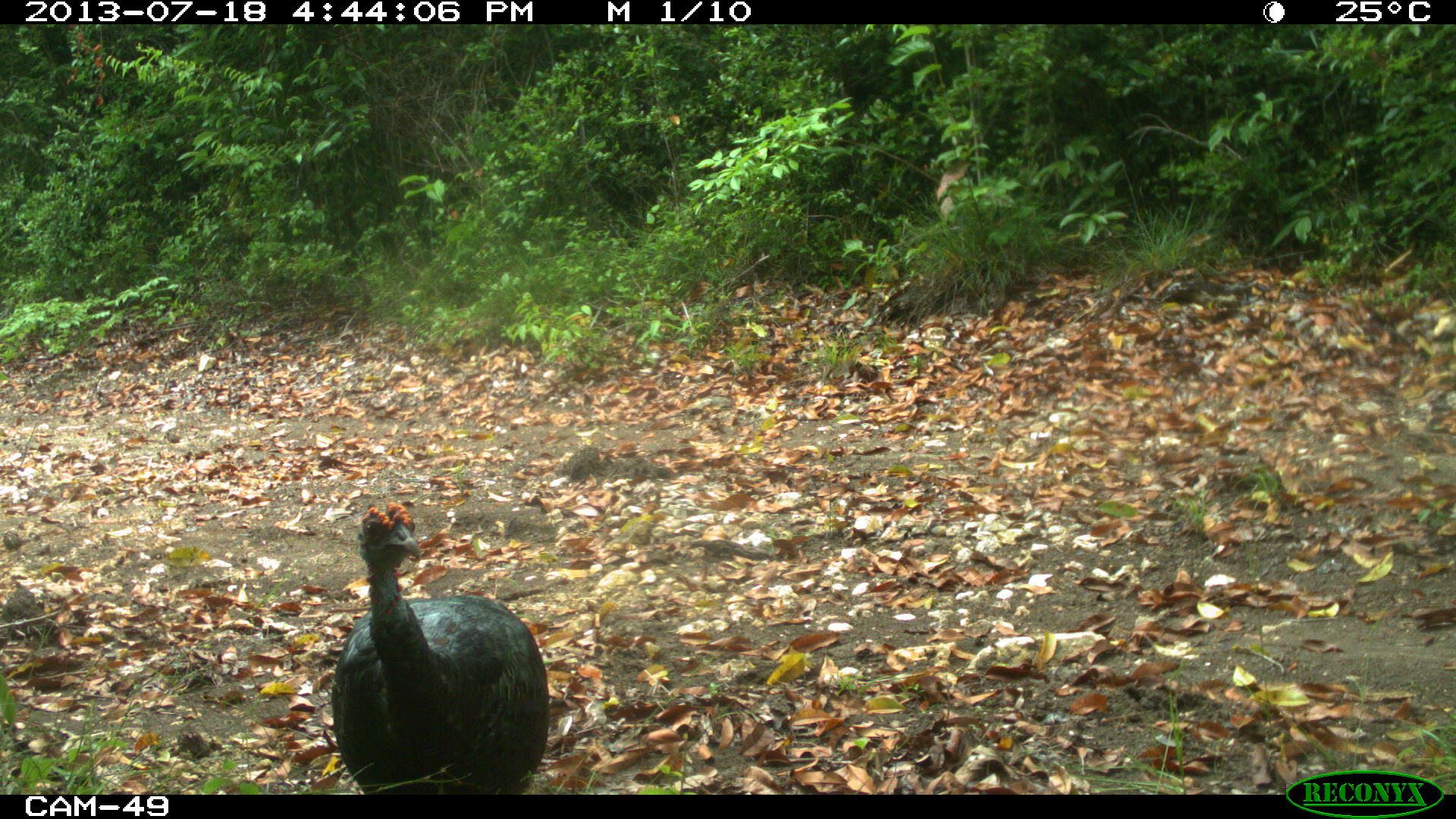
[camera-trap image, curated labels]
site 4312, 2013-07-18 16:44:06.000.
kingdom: Animalia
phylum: Chordata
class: Aves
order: Galliformes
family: Phasianidae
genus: Meleagris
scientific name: Meleagris ocellata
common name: ocellated turkey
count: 1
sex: male